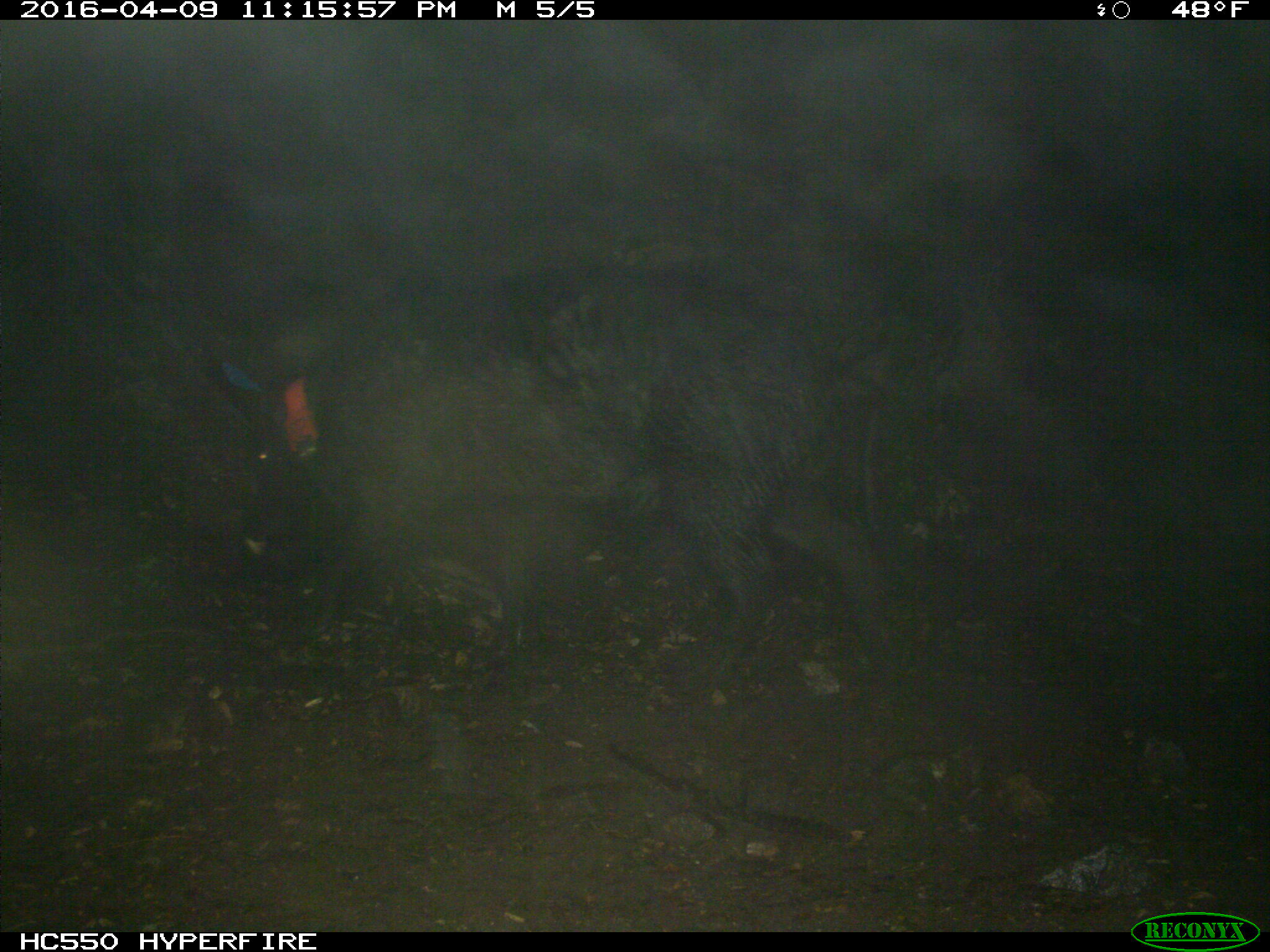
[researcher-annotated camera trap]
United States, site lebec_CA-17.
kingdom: Animalia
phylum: Chordata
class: Mammalia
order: Artiodactyla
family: Suidae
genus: Sus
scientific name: Sus scrofa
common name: wild boar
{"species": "Sus scrofa (wild boar)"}